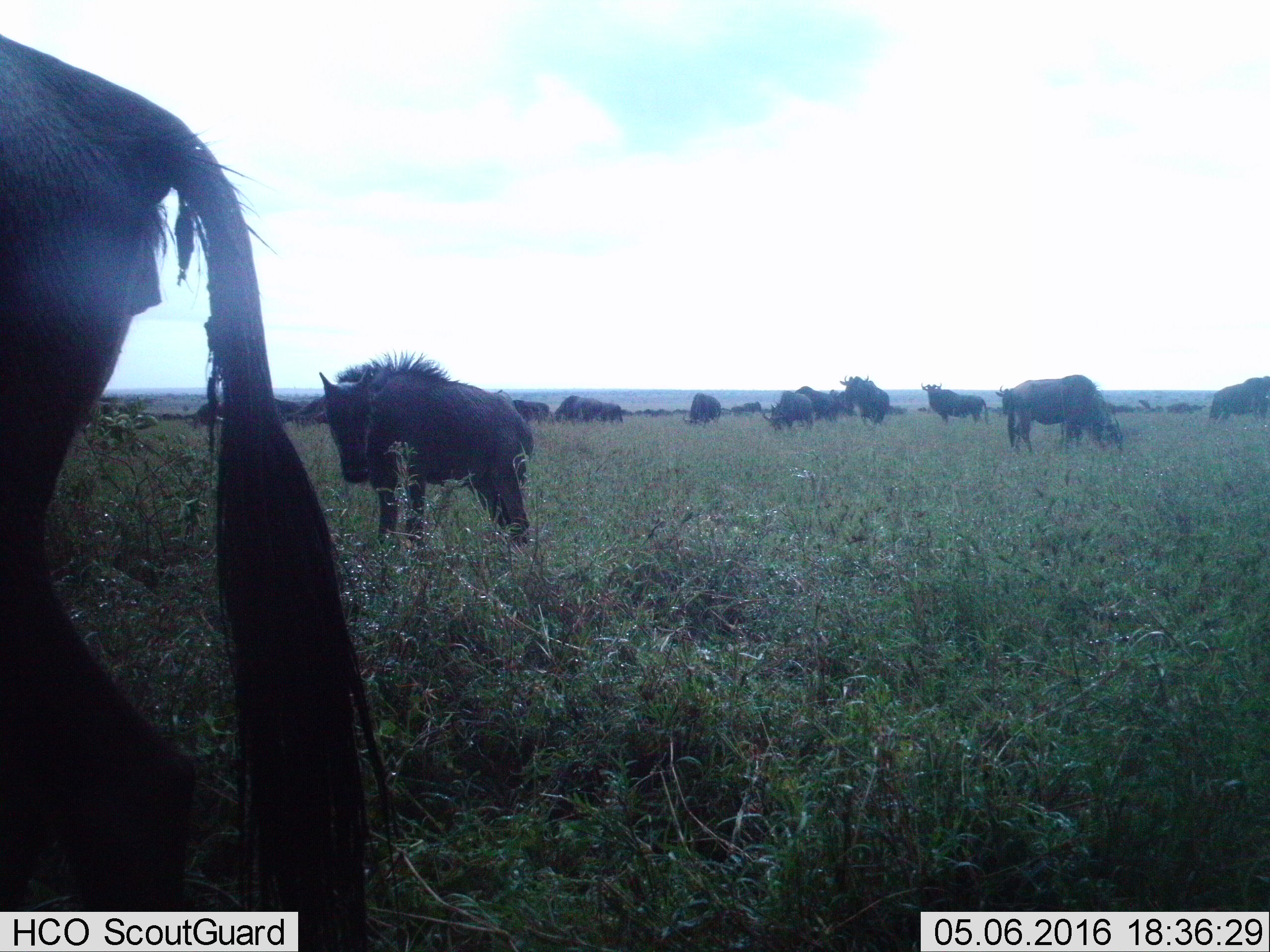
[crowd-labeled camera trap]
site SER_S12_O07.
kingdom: Animalia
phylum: Chordata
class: Mammalia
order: Artiodactyla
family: Bovidae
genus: Connochaetes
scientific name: Connochaetes taurinus taurinus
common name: blue wildebeest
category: wildebeestblue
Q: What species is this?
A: Wildebeestblue (blue wildebeest) (Connochaetes taurinus taurinus).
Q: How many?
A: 11-50.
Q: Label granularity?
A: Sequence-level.